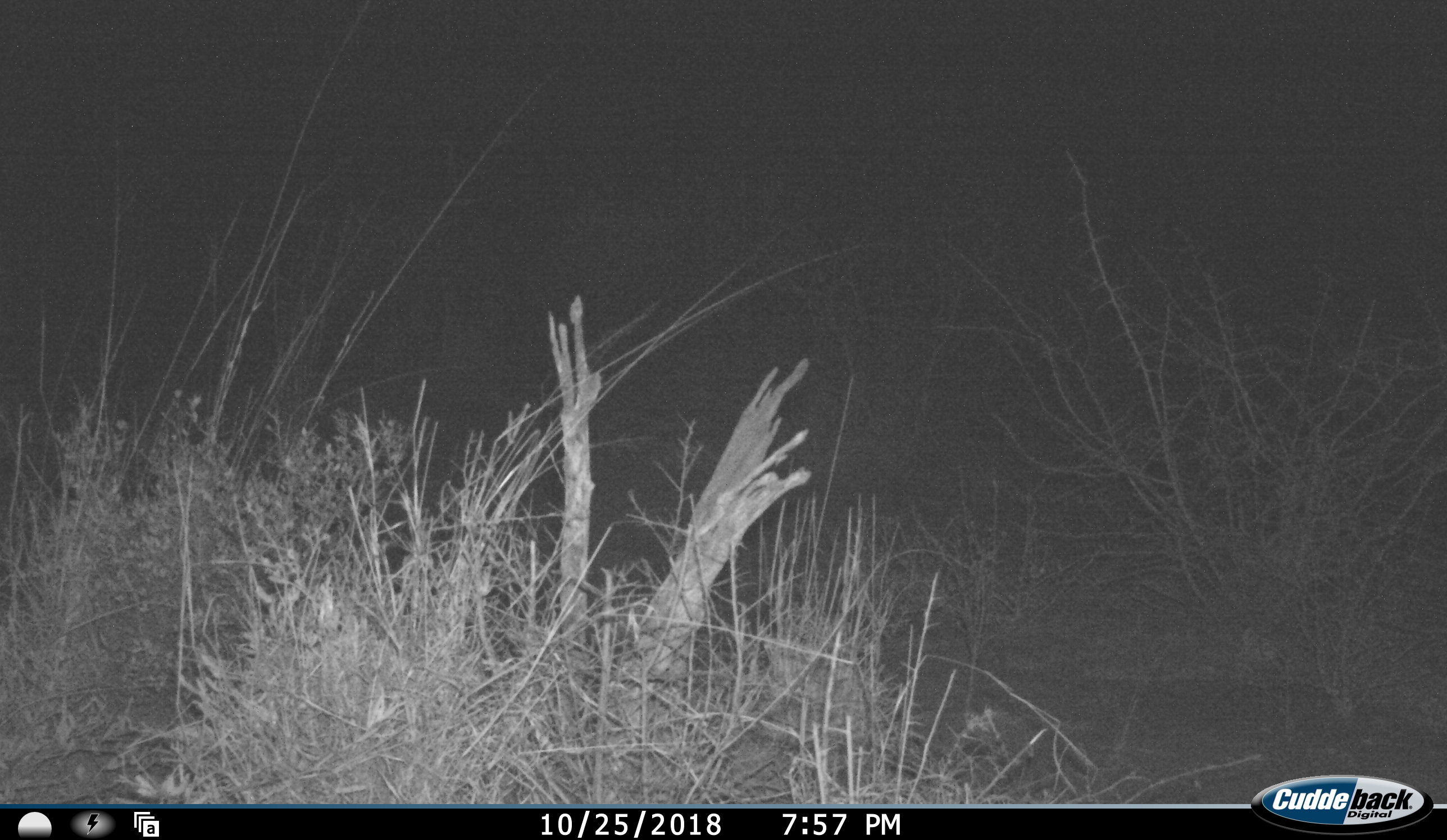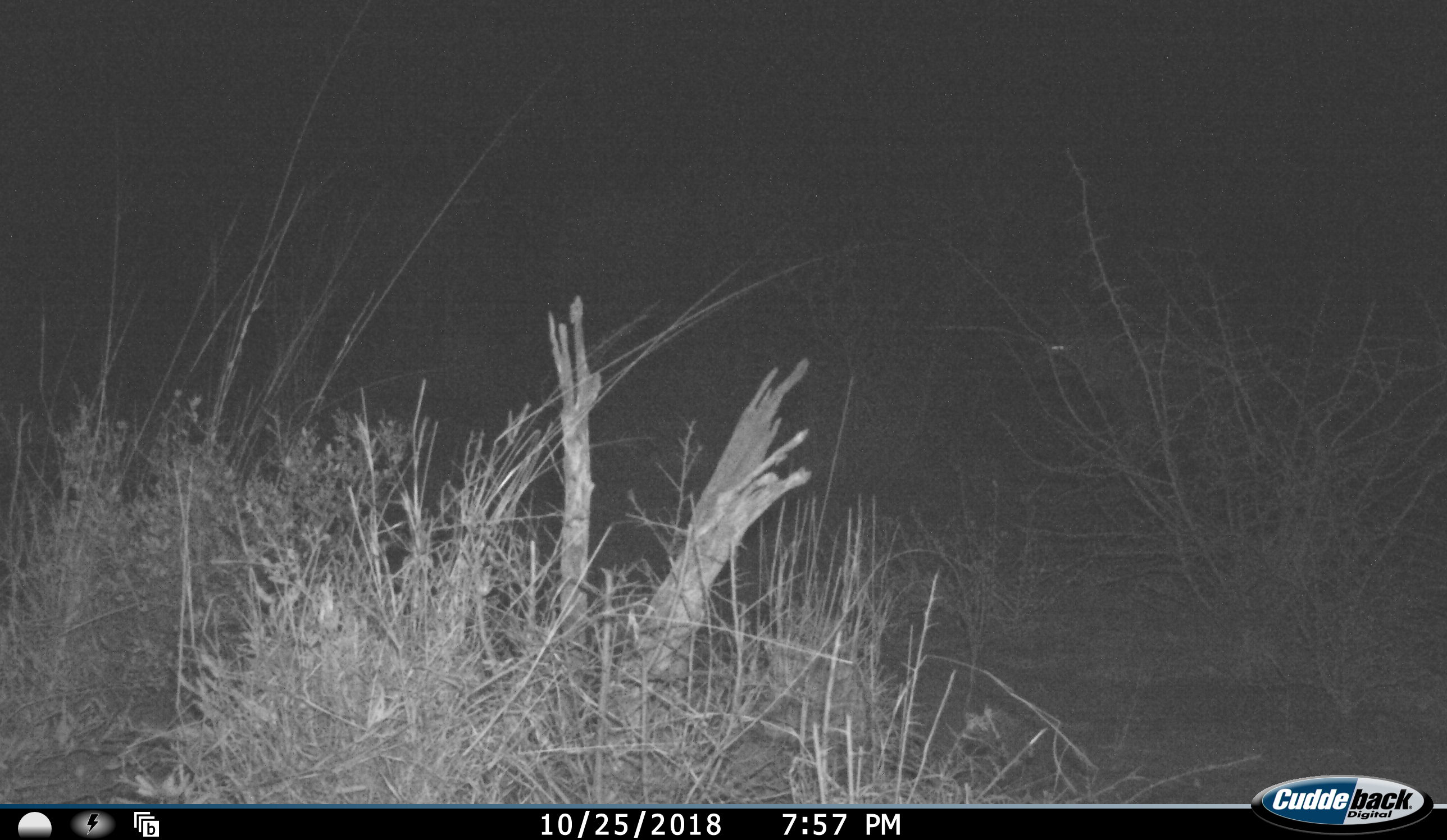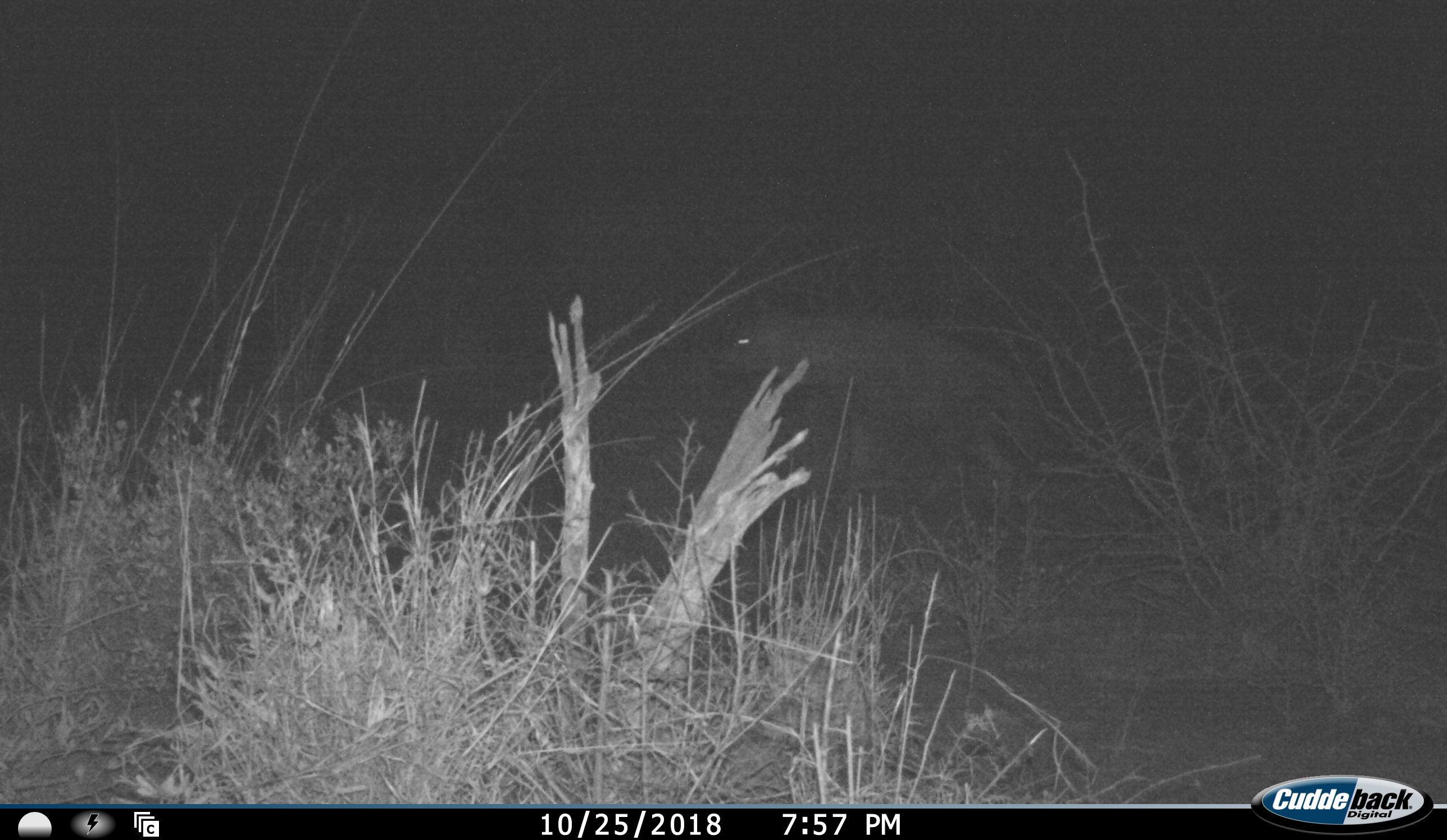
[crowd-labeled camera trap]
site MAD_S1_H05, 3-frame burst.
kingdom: Animalia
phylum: Chordata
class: Mammalia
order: Carnivora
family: Hyaenidae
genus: Crocuta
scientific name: Crocuta crocuta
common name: spotted hyena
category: hyenaspotted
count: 1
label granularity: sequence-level